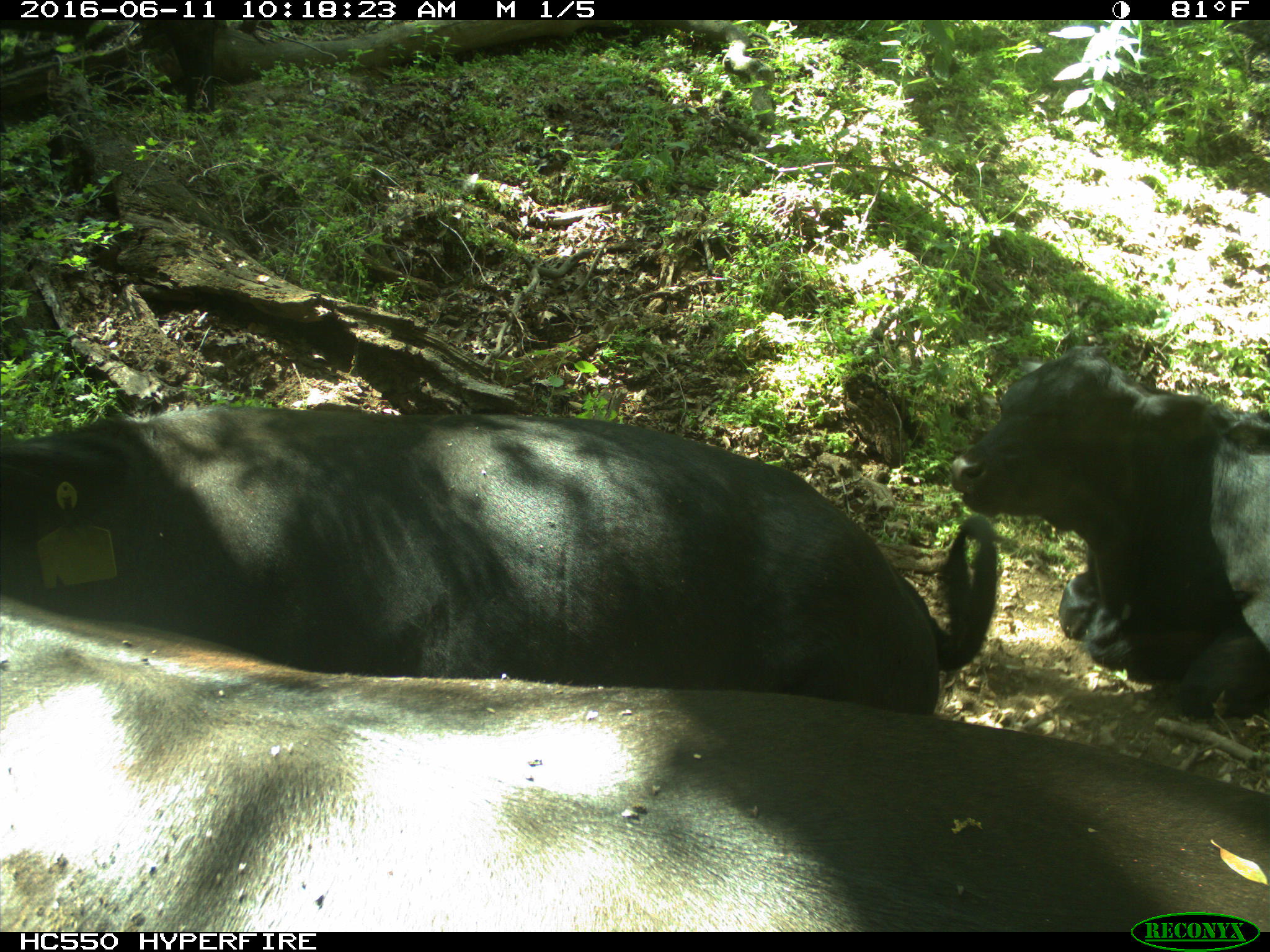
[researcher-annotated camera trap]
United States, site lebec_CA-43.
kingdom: Animalia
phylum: Chordata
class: Mammalia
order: Artiodactyla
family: Bovidae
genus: Bos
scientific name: Bos taurus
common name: domestic cow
Bos taurus (domestic cow).